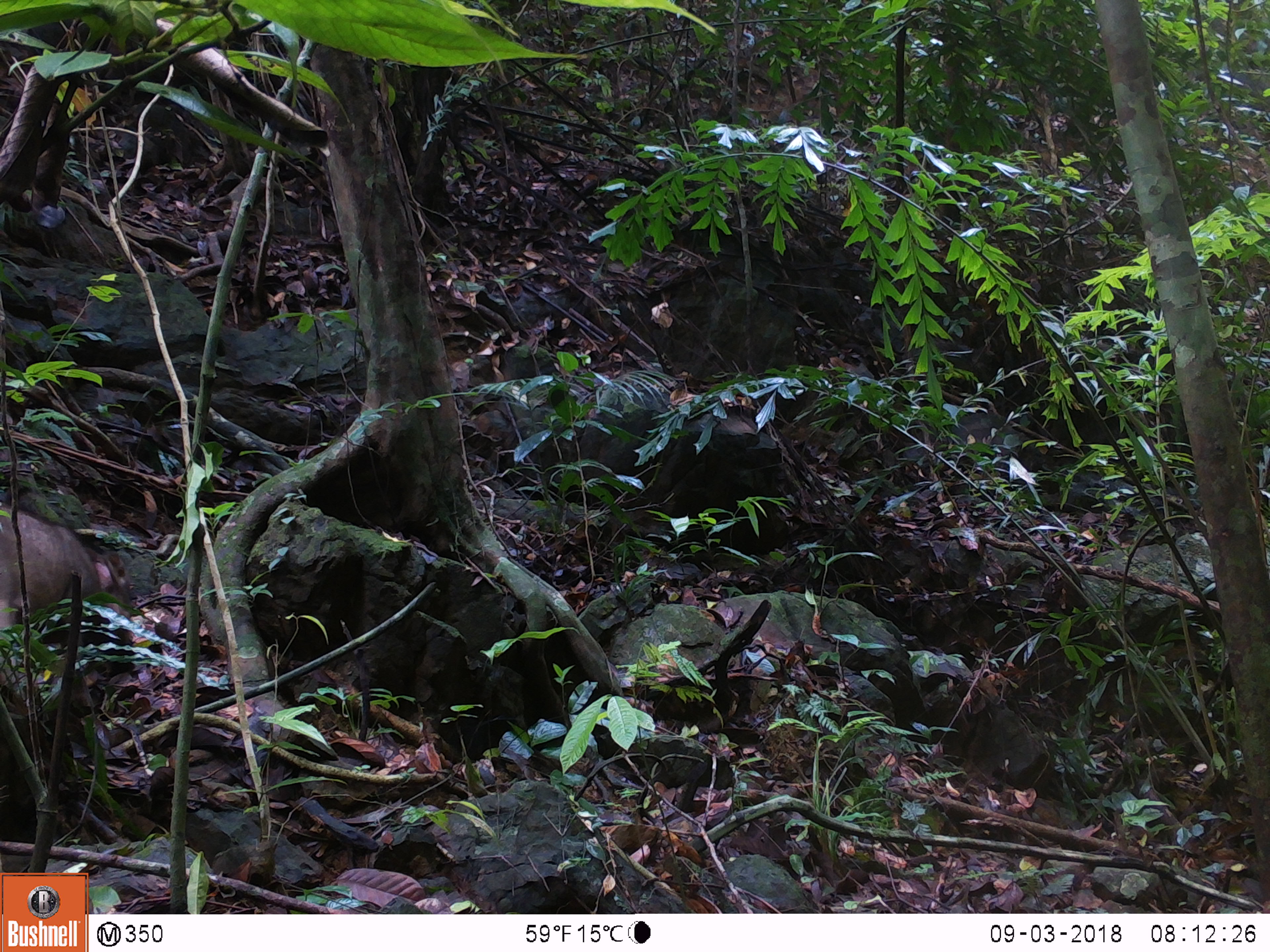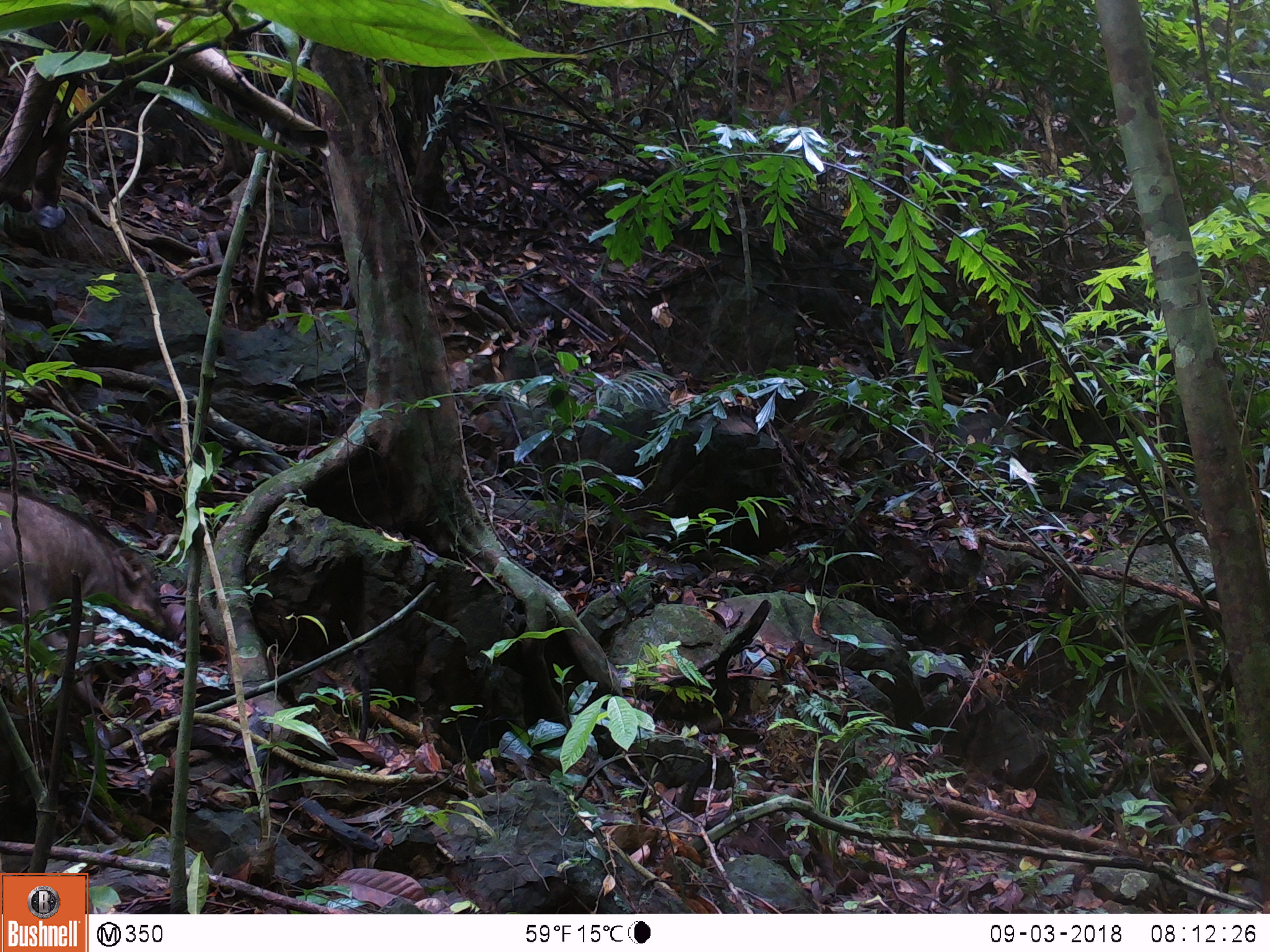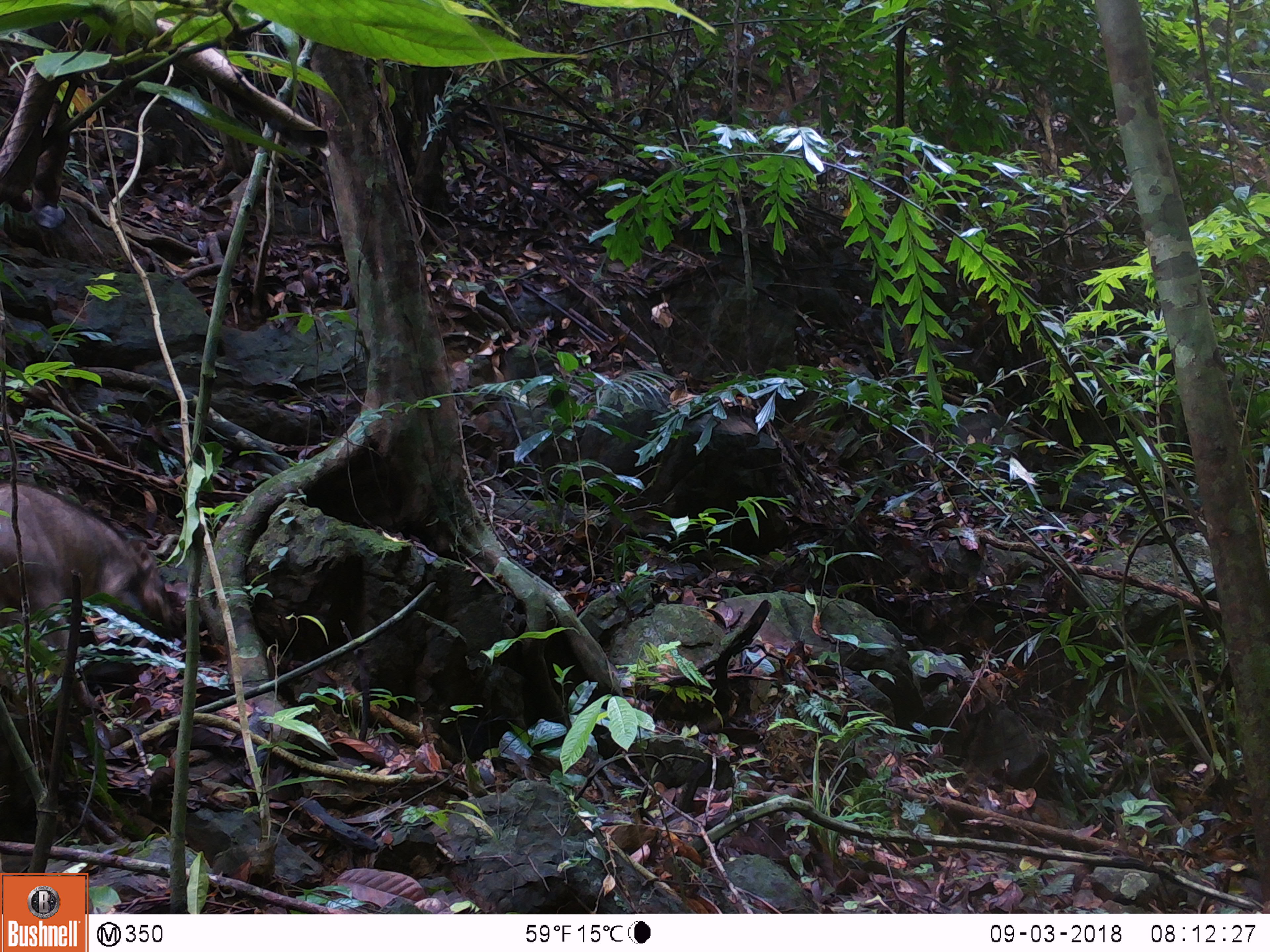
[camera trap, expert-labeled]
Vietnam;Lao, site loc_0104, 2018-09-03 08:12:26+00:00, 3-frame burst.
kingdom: Animalia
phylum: Chordata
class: Mammalia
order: Artiodactyla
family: Suidae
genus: Sus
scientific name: Sus scrofa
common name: eurasian wild pig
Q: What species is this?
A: Eurasian wild pig (Sus scrofa).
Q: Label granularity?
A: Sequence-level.